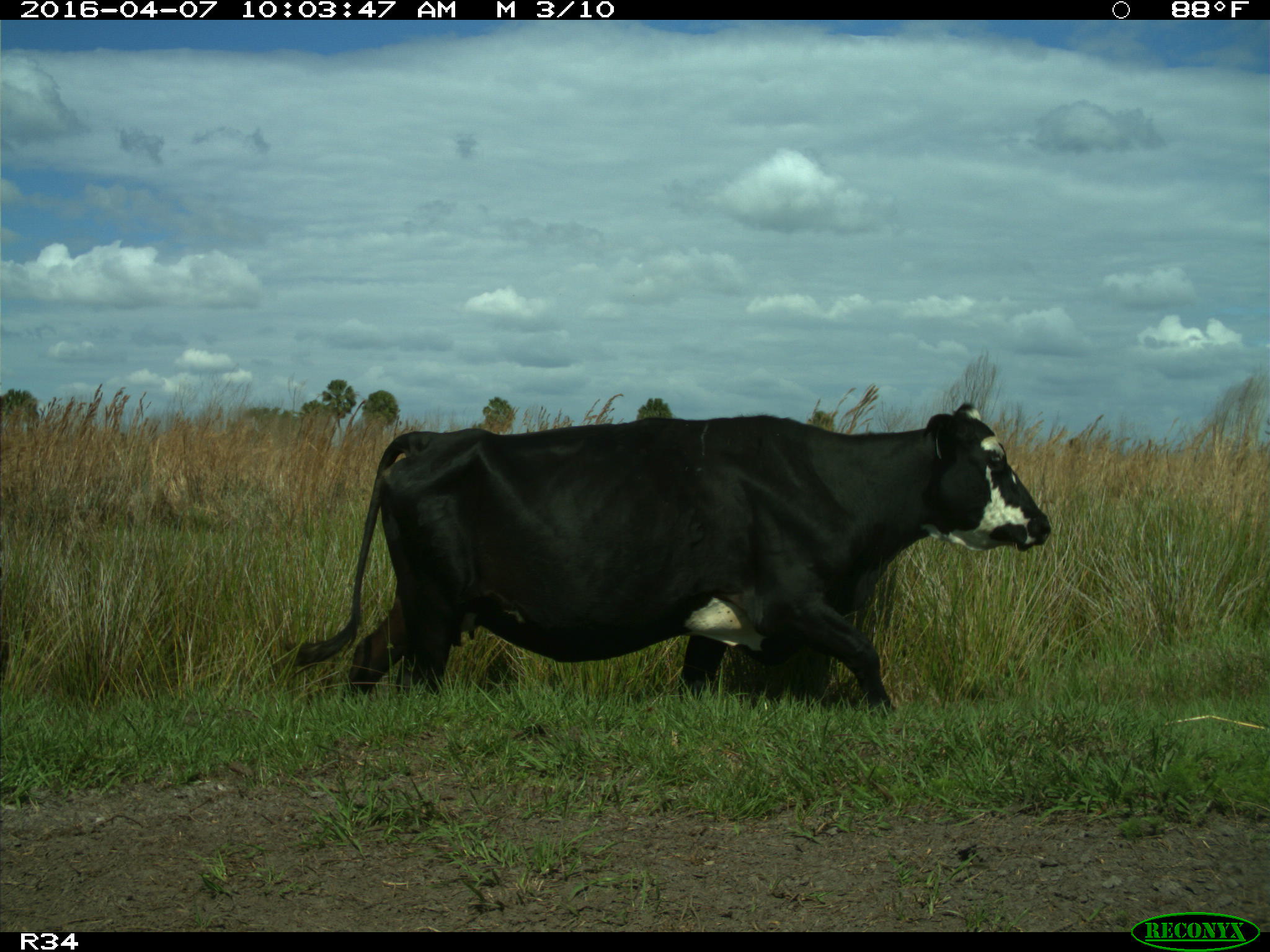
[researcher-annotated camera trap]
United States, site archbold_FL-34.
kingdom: Animalia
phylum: Chordata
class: Mammalia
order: Artiodactyla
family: Bovidae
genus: Bos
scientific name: Bos taurus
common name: domestic cow